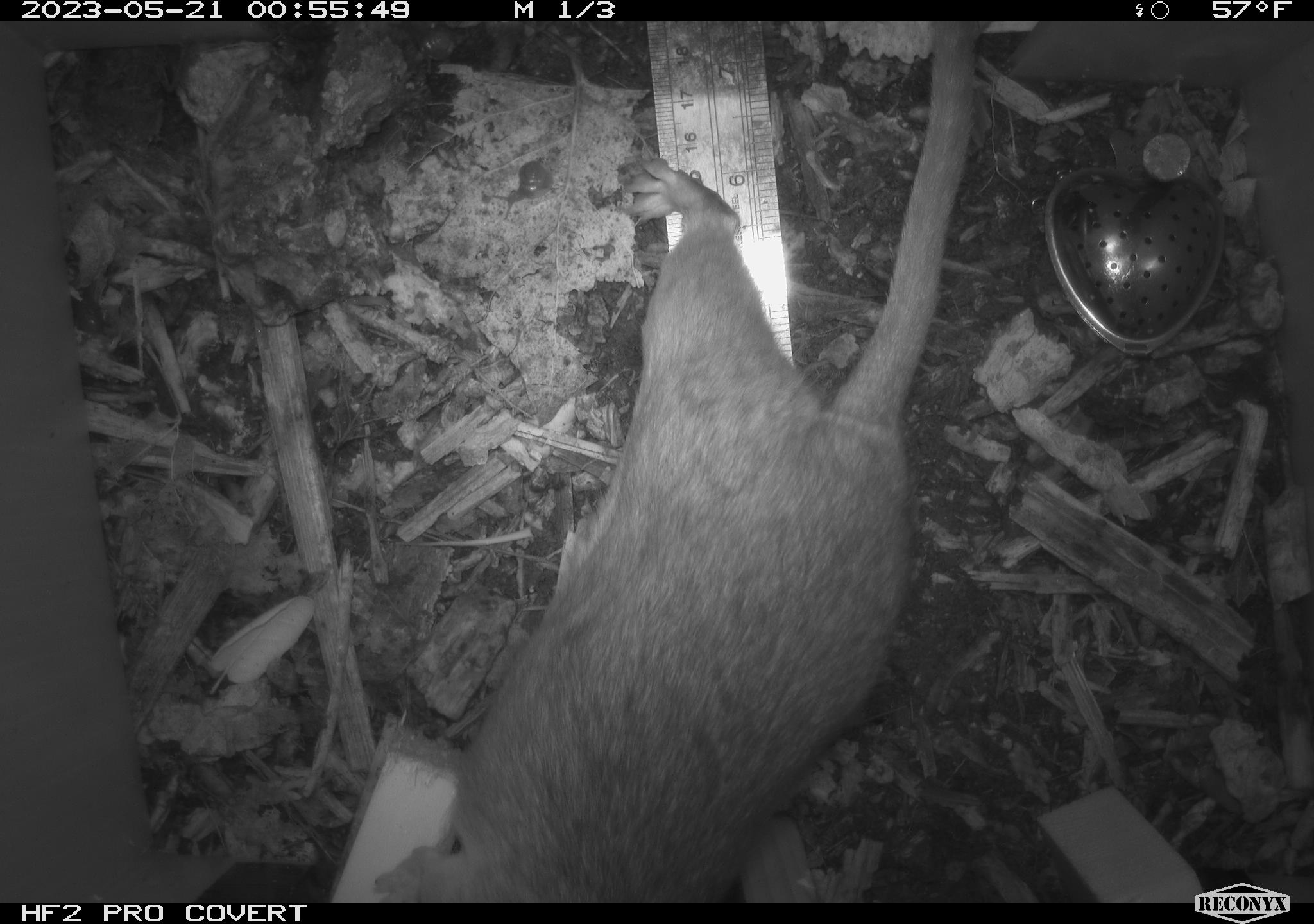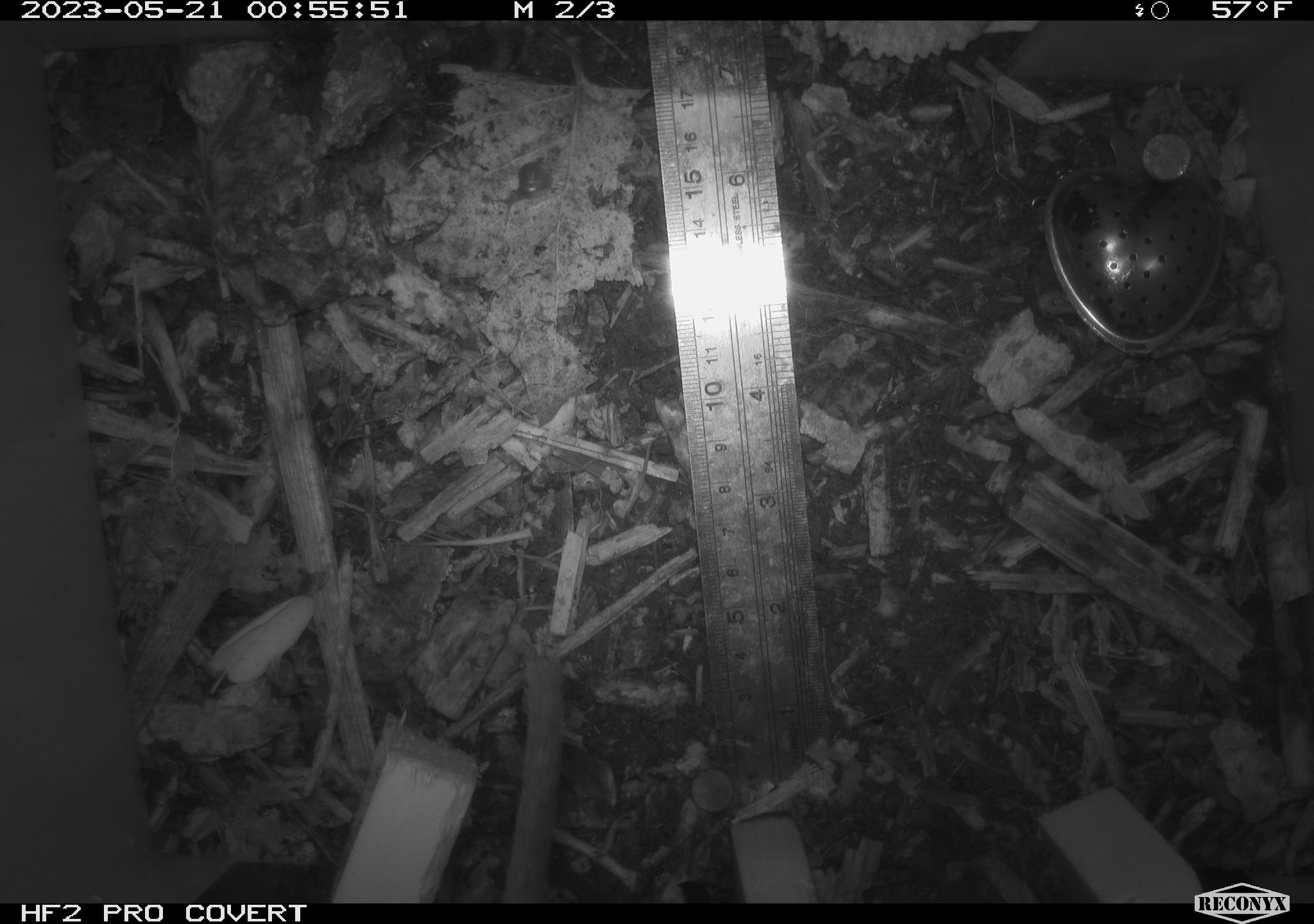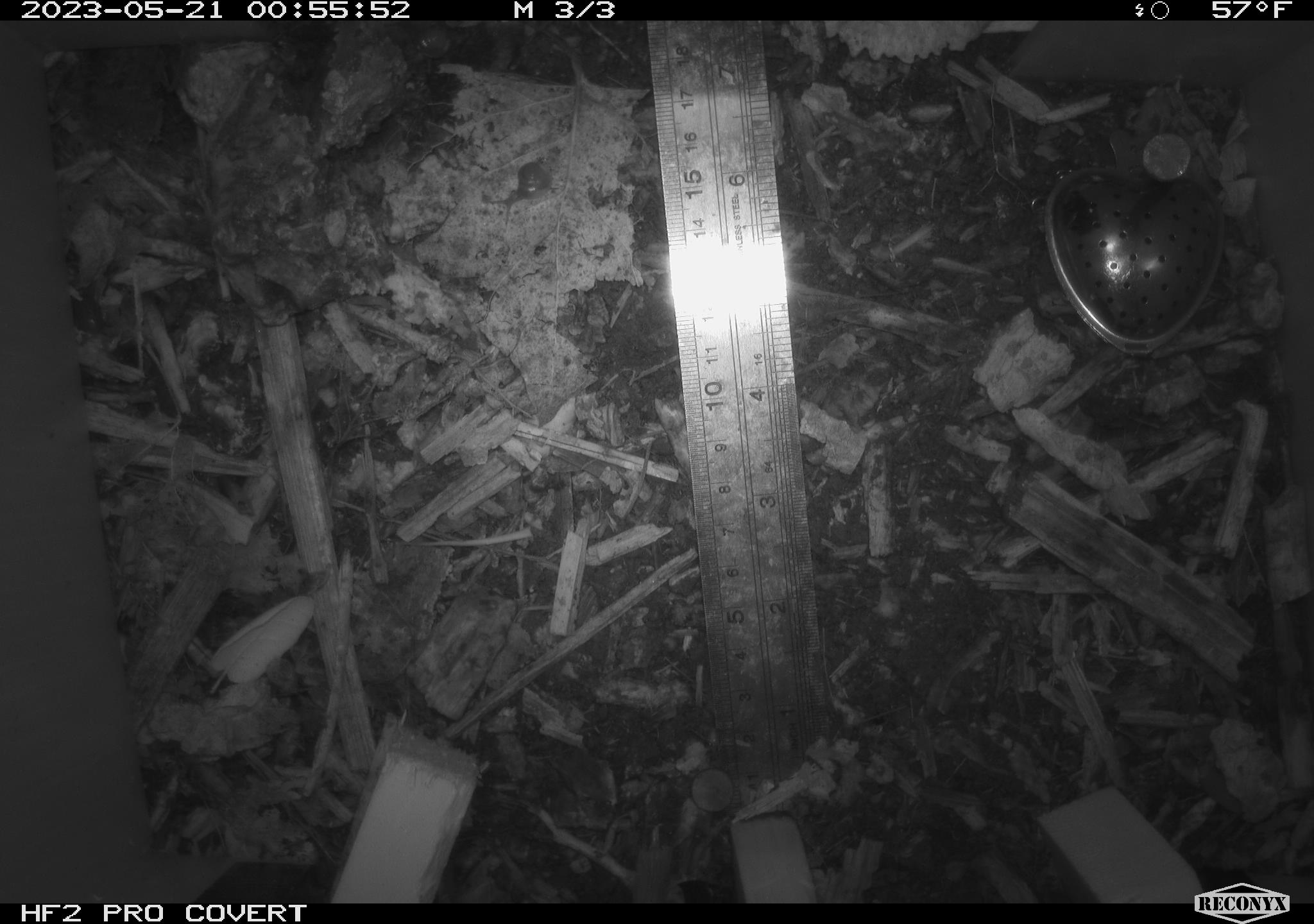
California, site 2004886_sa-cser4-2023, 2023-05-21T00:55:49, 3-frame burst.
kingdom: Animalia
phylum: Chordata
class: Mammalia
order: Rodentia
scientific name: Rodentia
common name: woodrat or rat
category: woodrat or rat species